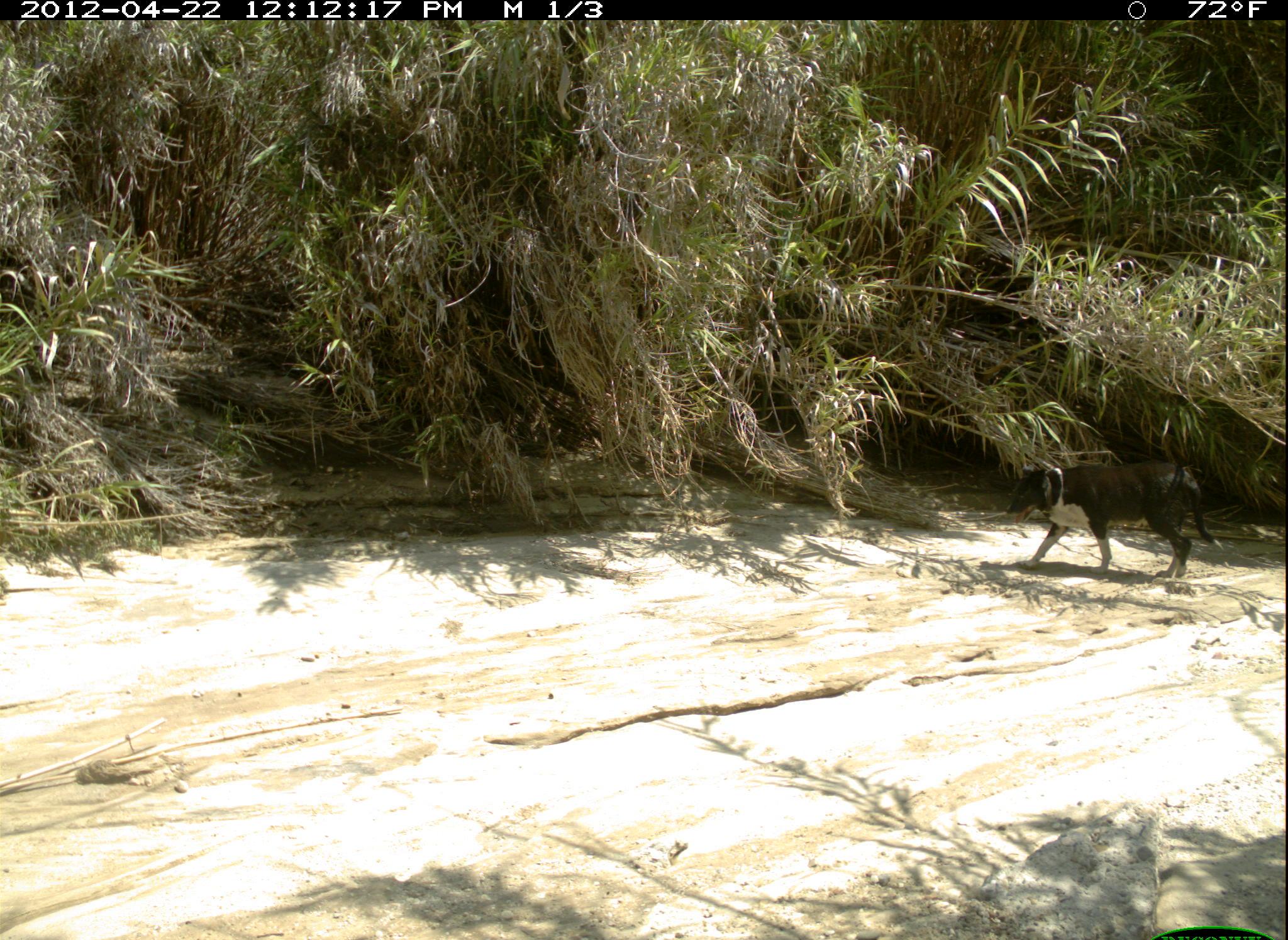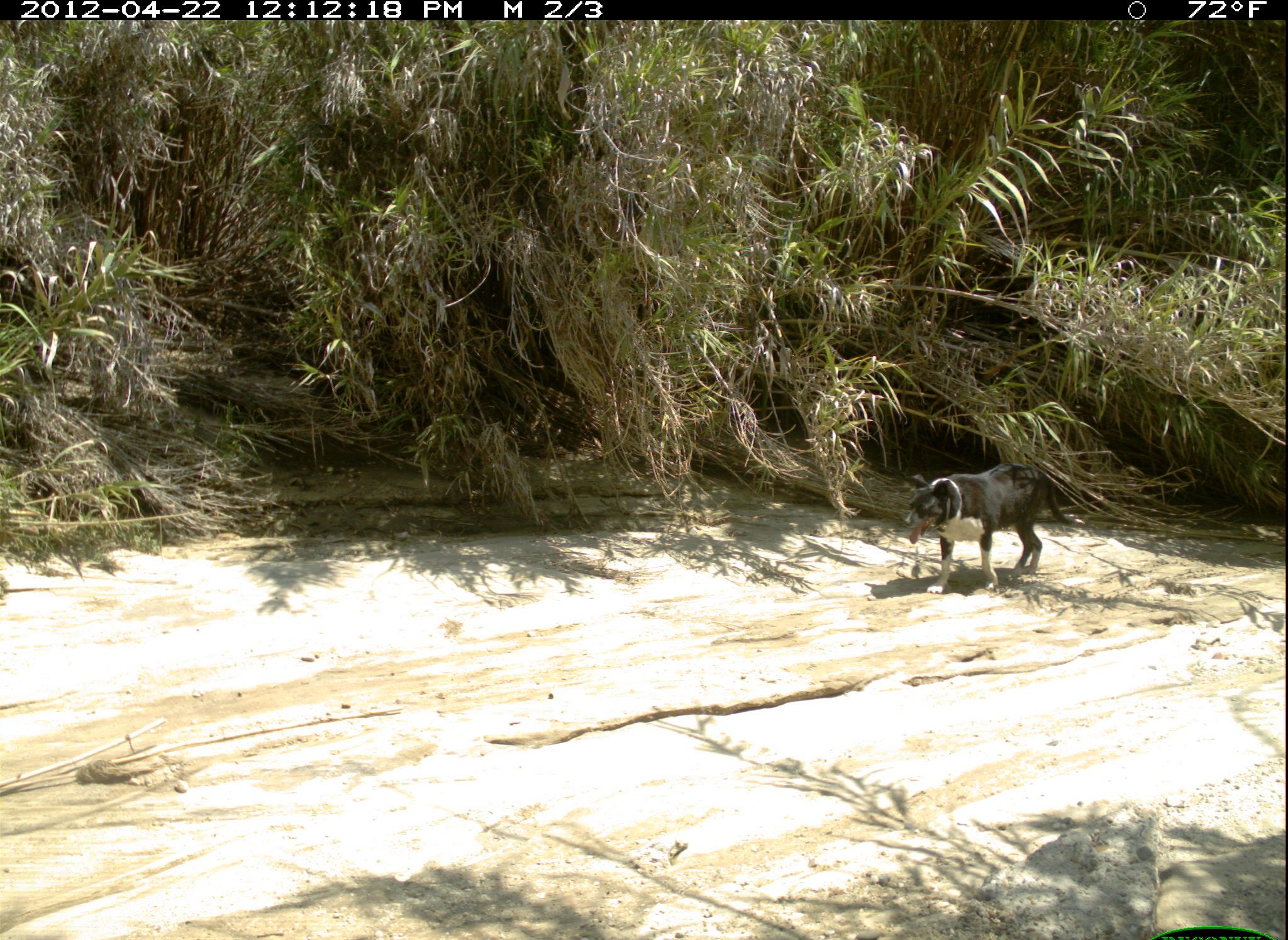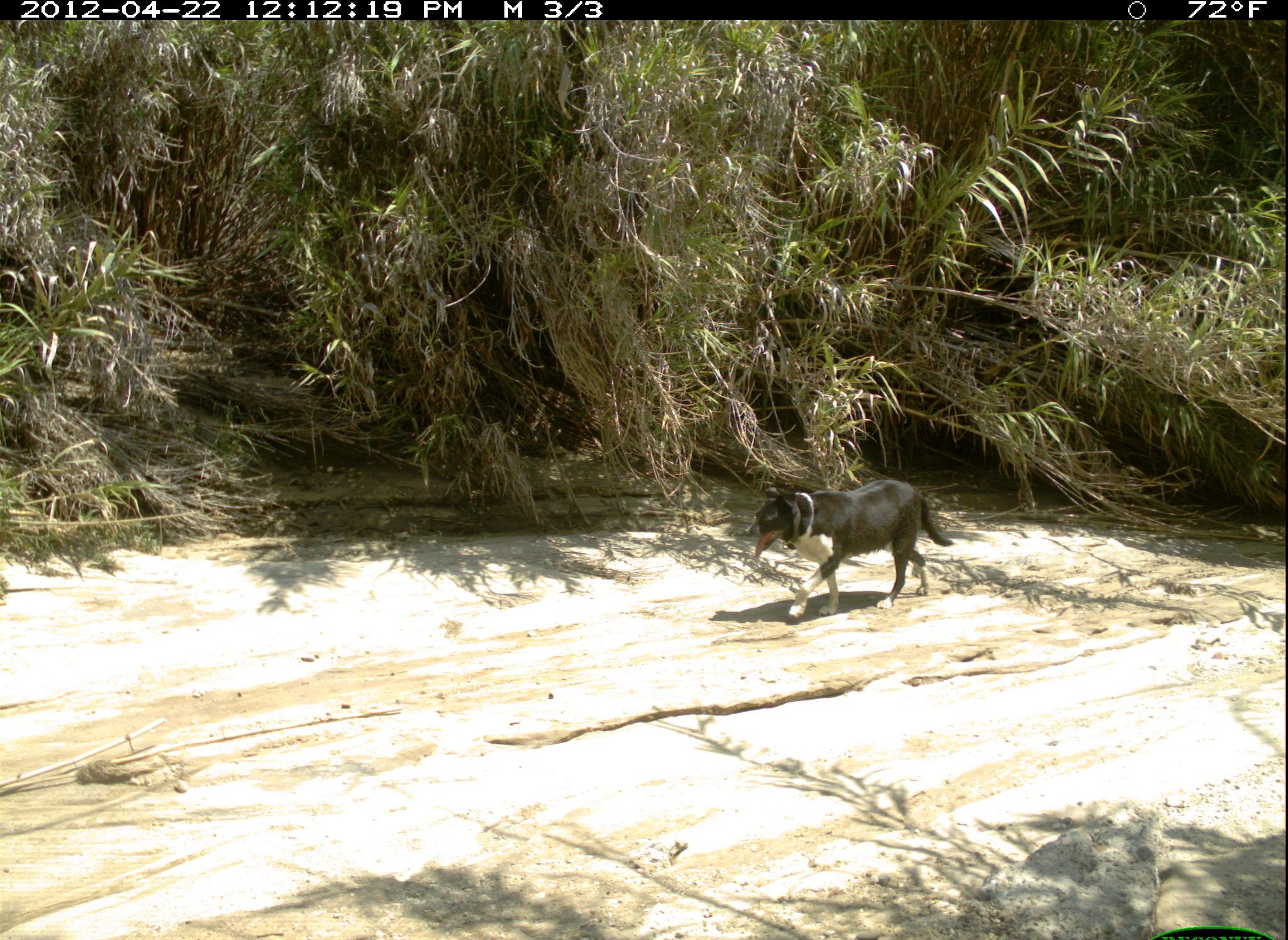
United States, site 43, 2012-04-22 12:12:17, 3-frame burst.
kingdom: Animalia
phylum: Chordata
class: Mammalia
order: Carnivora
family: Canidae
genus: Canis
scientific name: Canis familiaris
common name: domestic dog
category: dog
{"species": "dog (domestic dog) (Canis familiaris)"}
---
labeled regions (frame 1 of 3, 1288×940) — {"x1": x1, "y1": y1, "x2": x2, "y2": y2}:
dog: {"x1": 995, "y1": 438, "x2": 1211, "y2": 591}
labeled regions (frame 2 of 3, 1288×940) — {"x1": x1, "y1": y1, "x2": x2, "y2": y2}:
dog: {"x1": 910, "y1": 448, "x2": 1085, "y2": 607}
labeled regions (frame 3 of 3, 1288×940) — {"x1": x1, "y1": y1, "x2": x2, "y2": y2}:
dog: {"x1": 723, "y1": 448, "x2": 976, "y2": 635}